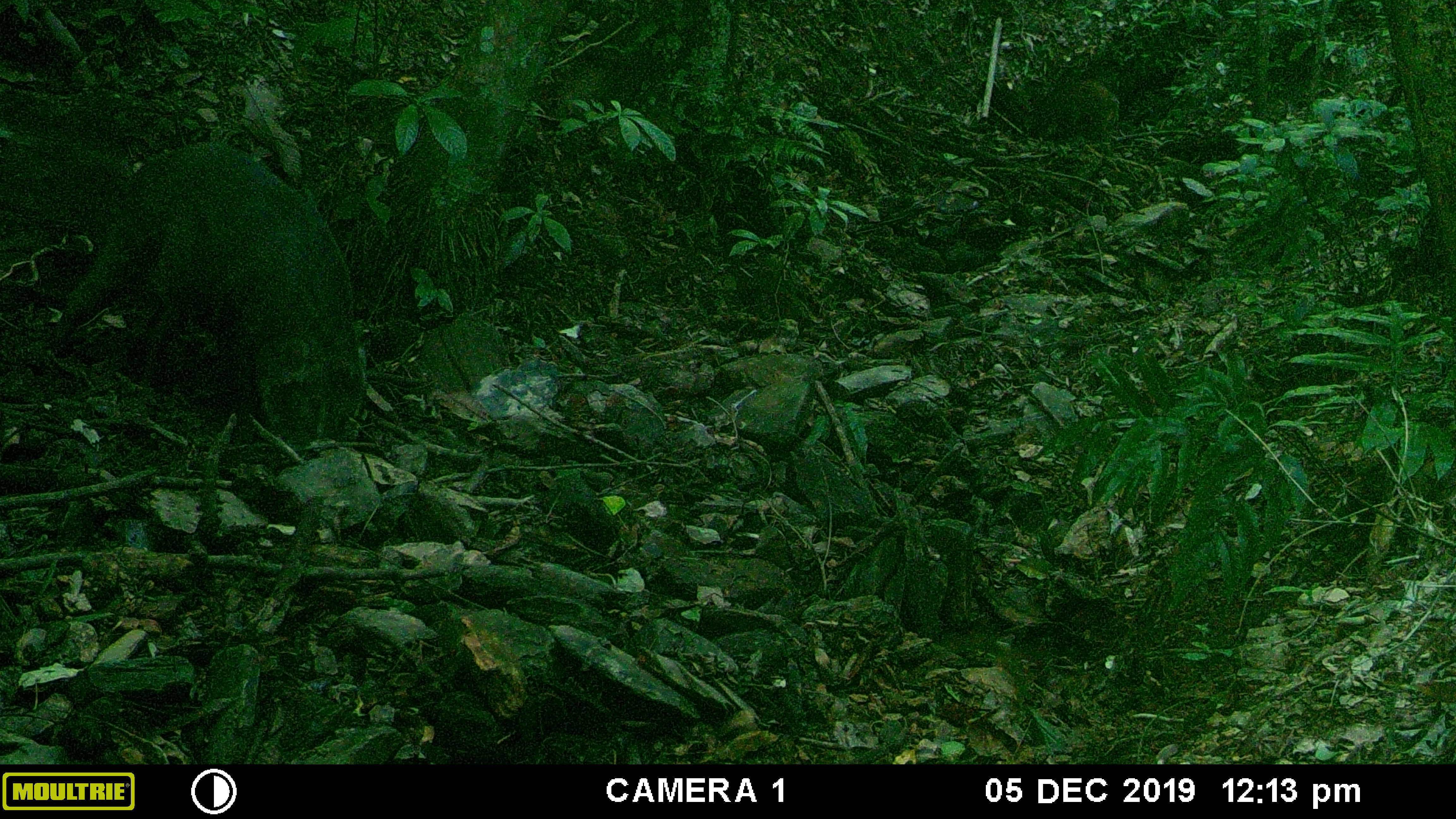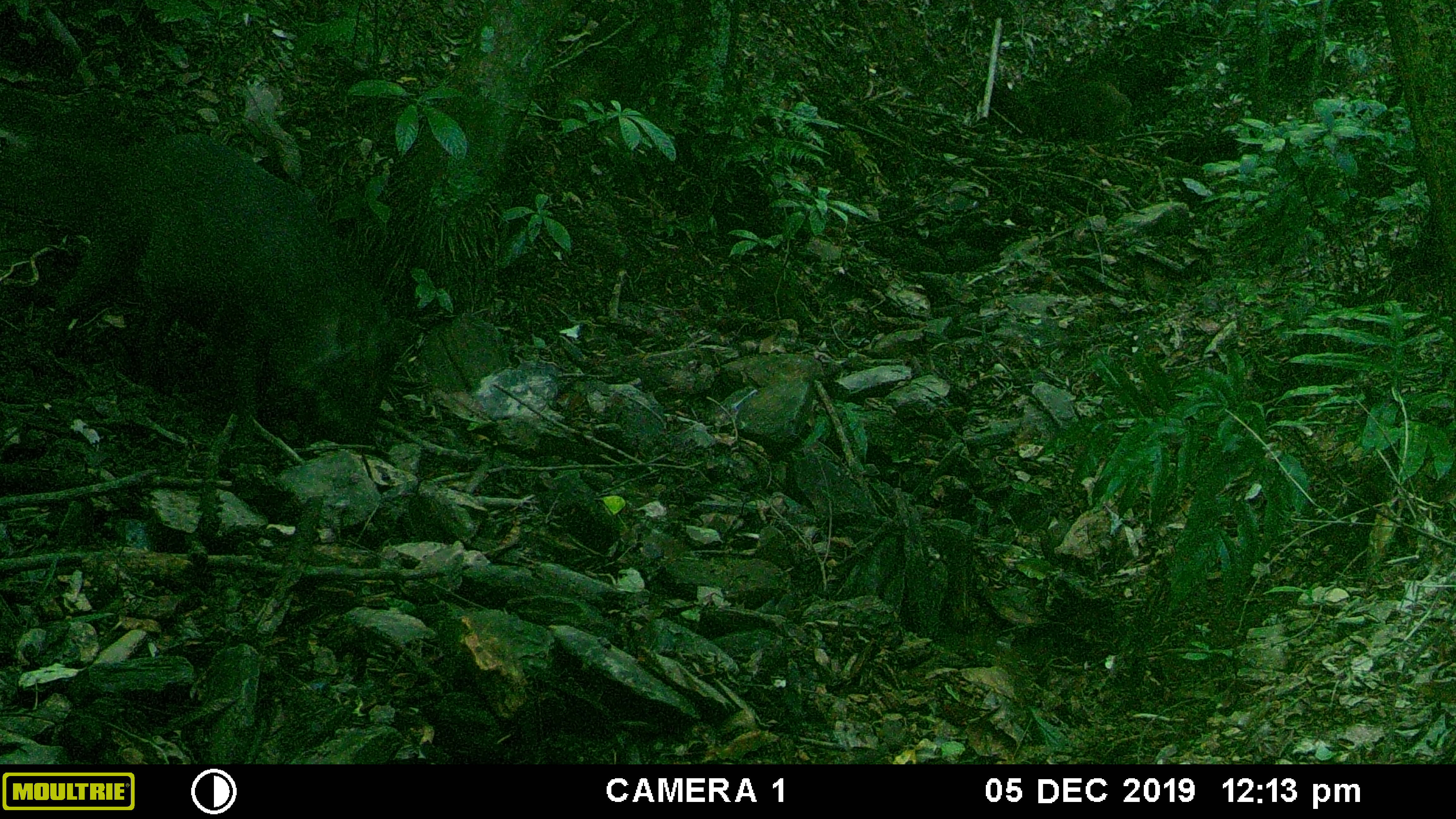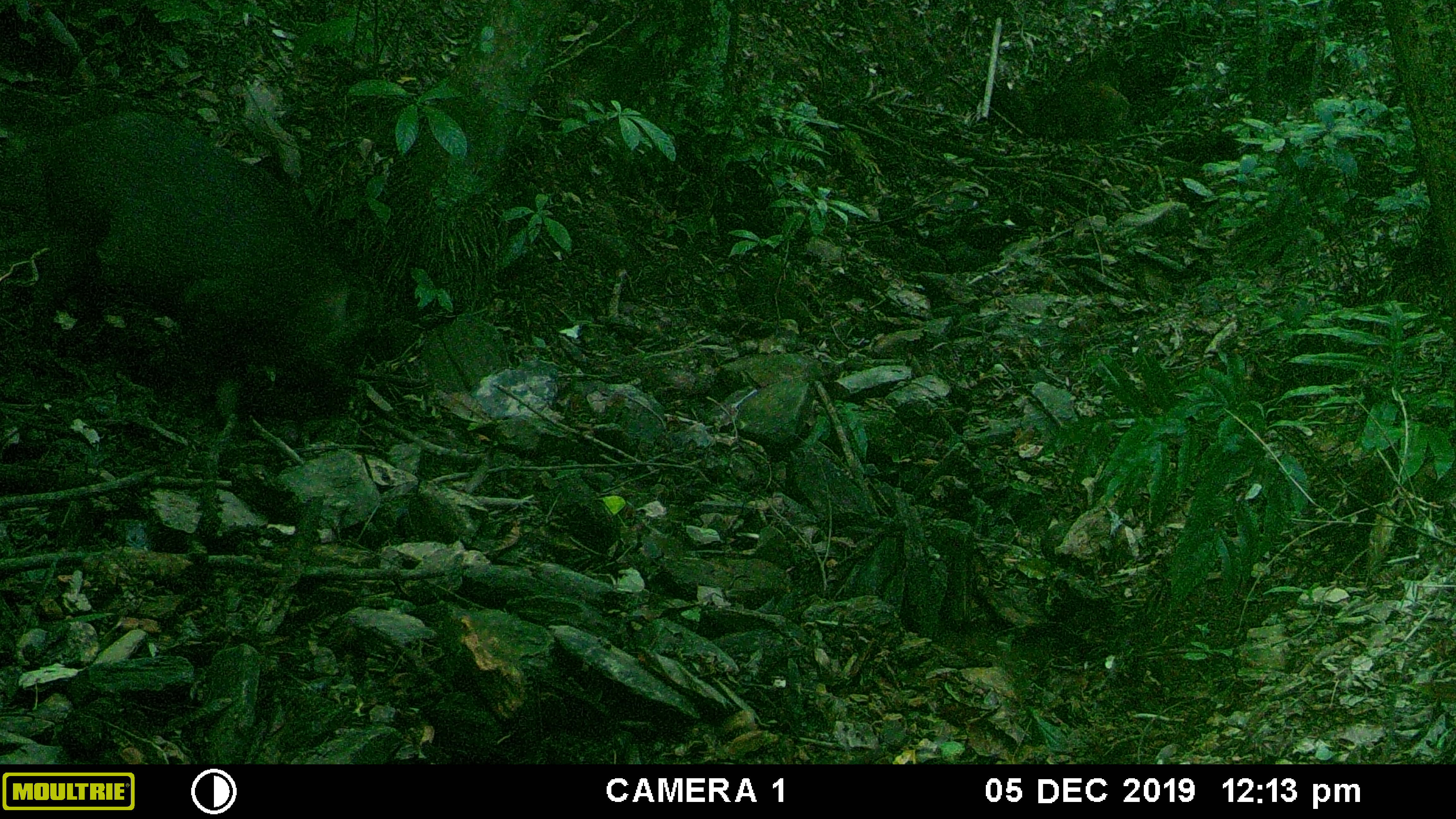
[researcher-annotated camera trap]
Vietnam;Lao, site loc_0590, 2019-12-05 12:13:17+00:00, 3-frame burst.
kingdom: Animalia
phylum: Chordata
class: Mammalia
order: Artiodactyla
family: Suidae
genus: Sus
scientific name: Sus scrofa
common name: eurasian wild pig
Eurasian wild pig (Sus scrofa). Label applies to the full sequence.